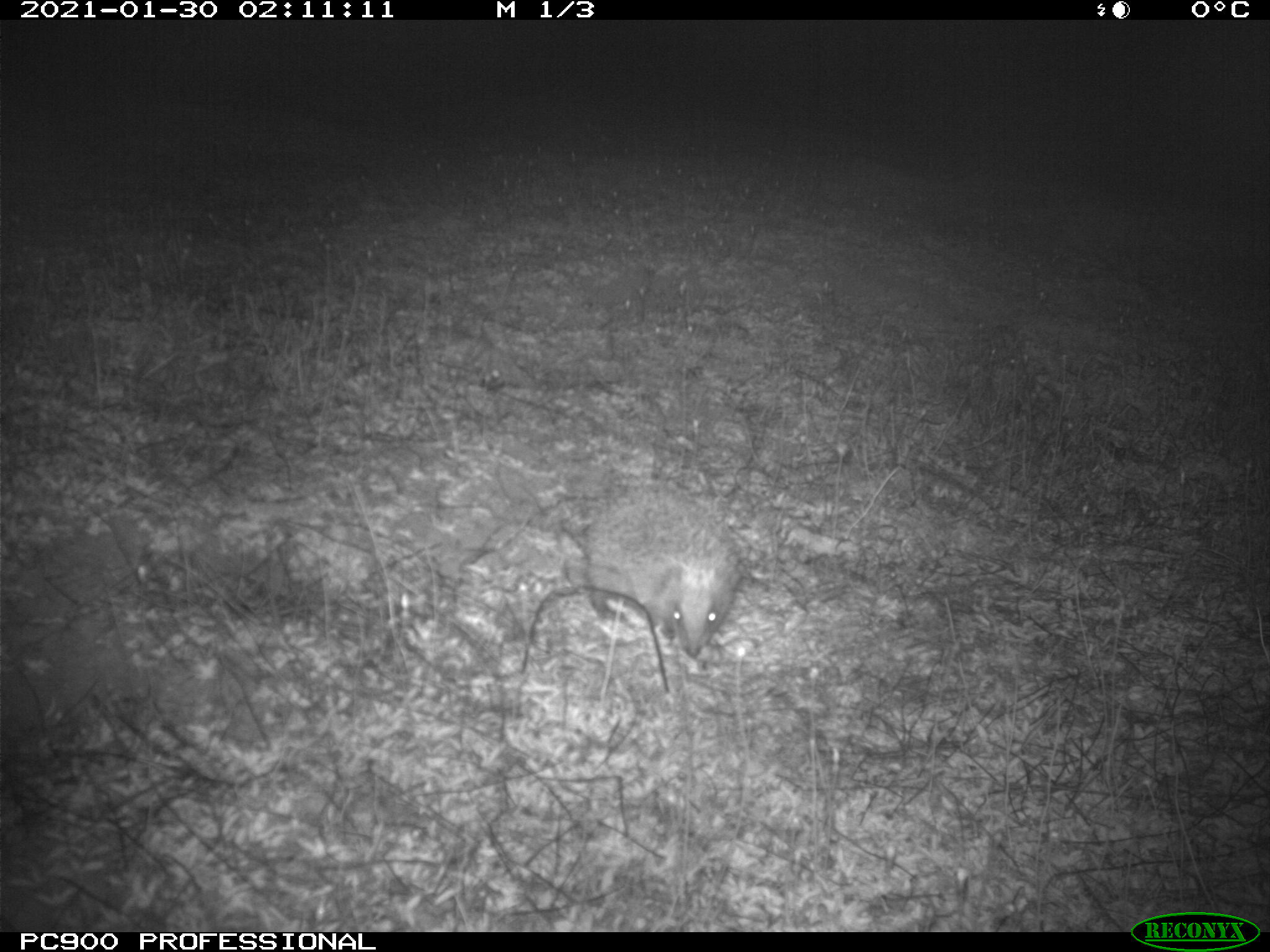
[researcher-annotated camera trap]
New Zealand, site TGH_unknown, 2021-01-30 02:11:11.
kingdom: Animalia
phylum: Chordata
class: Mammalia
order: Eulipotyphla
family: Erinaceidae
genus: Erinaceus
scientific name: Erinaceus europaeus europaeus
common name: european hedgehog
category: hedgehog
Hedgehog (european hedgehog) (Erinaceus europaeus europaeus).